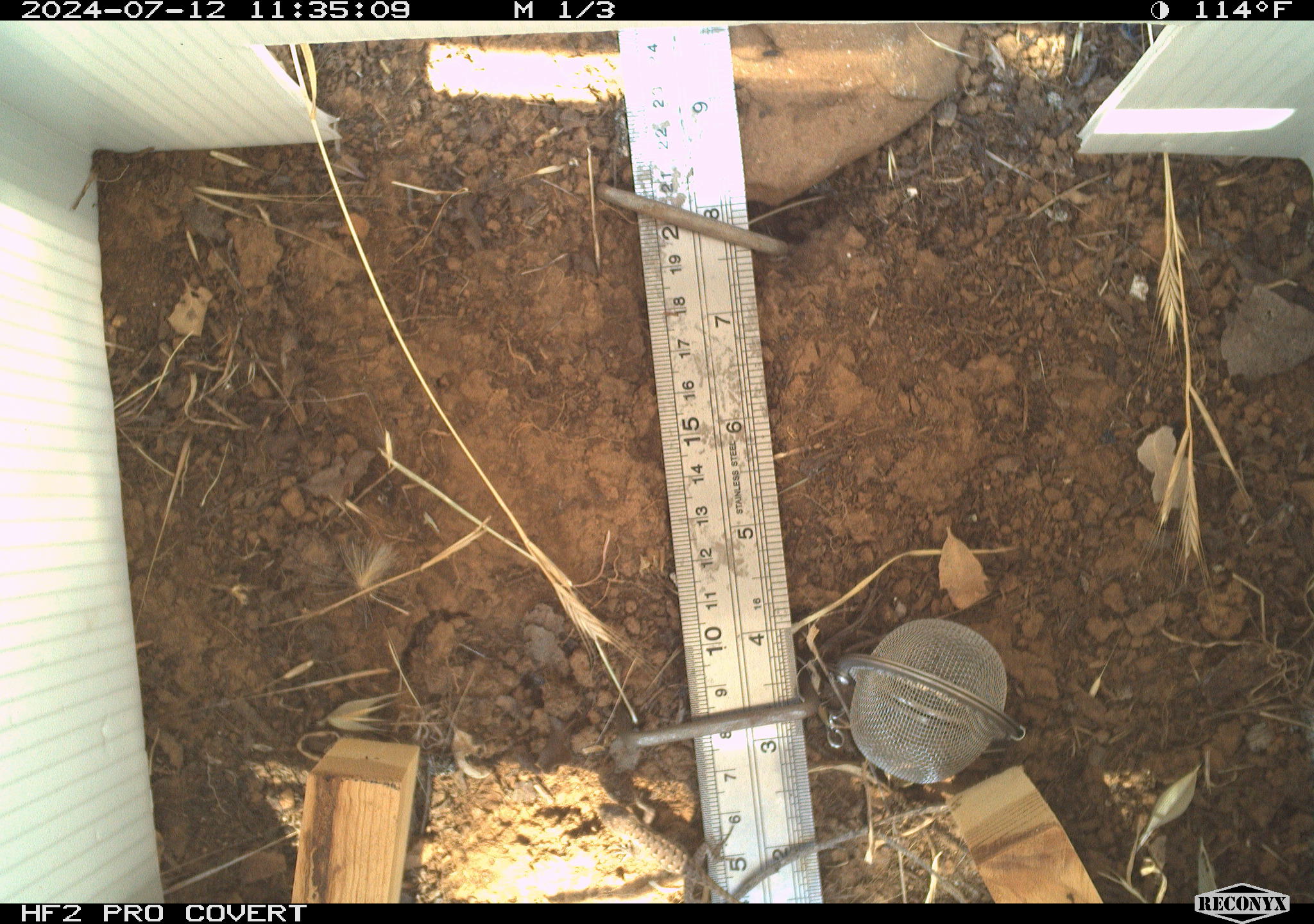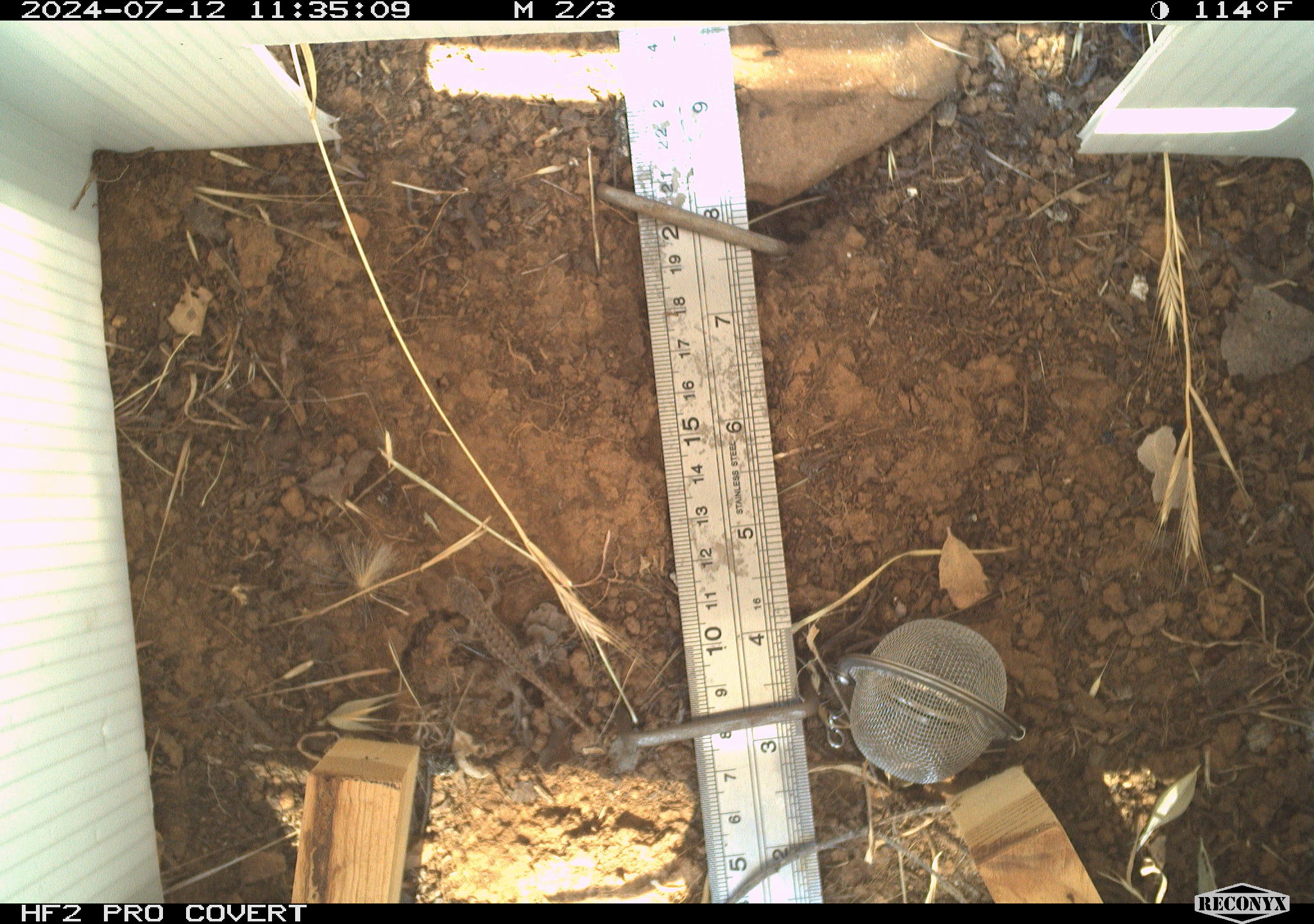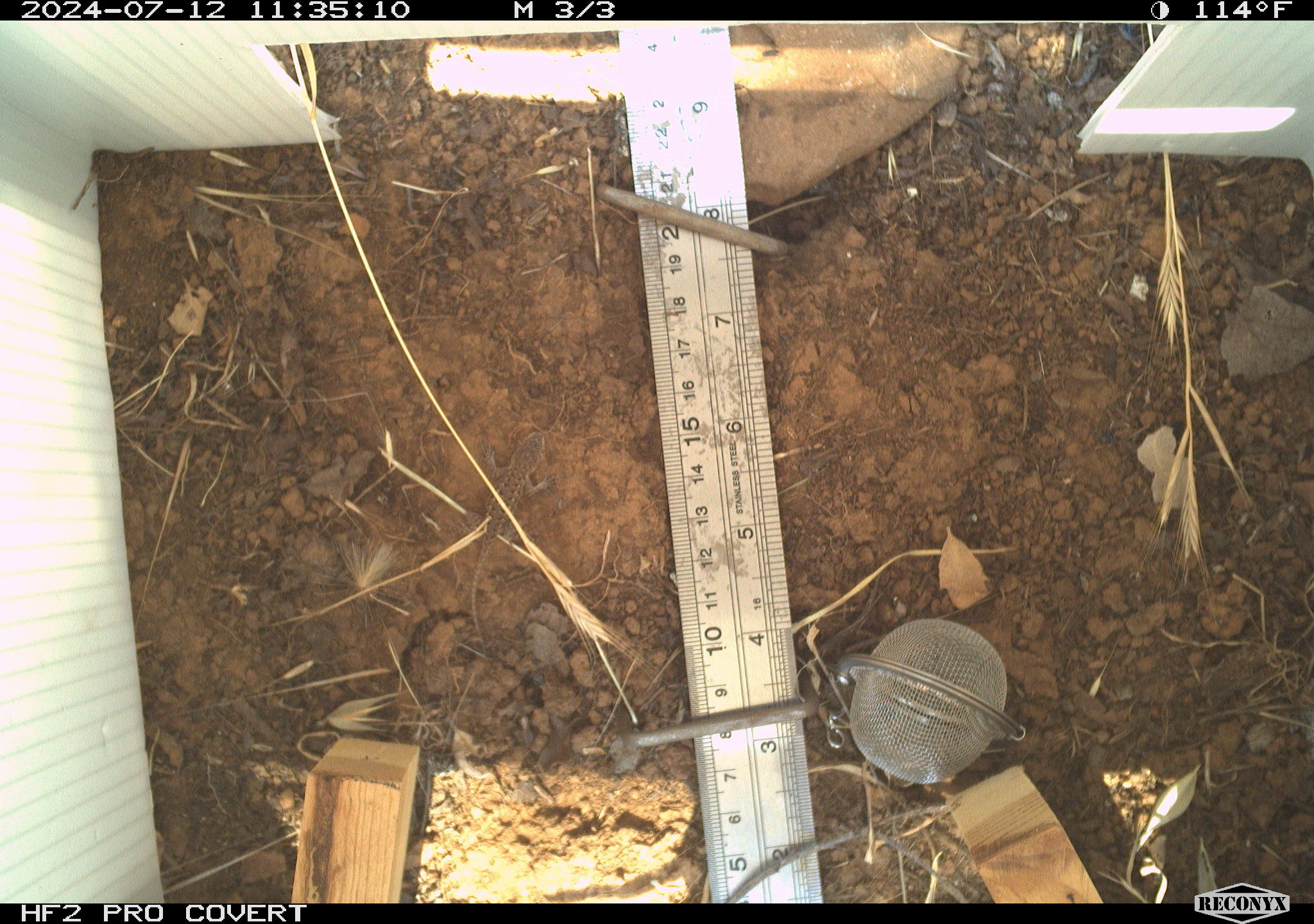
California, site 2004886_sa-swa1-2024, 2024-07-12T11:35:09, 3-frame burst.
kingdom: Animalia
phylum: Chordata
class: Reptilia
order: Squamata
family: Phrynosomatidae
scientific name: Phrynosomatidae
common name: phrynosomatid lizards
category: phrynosomatidae family